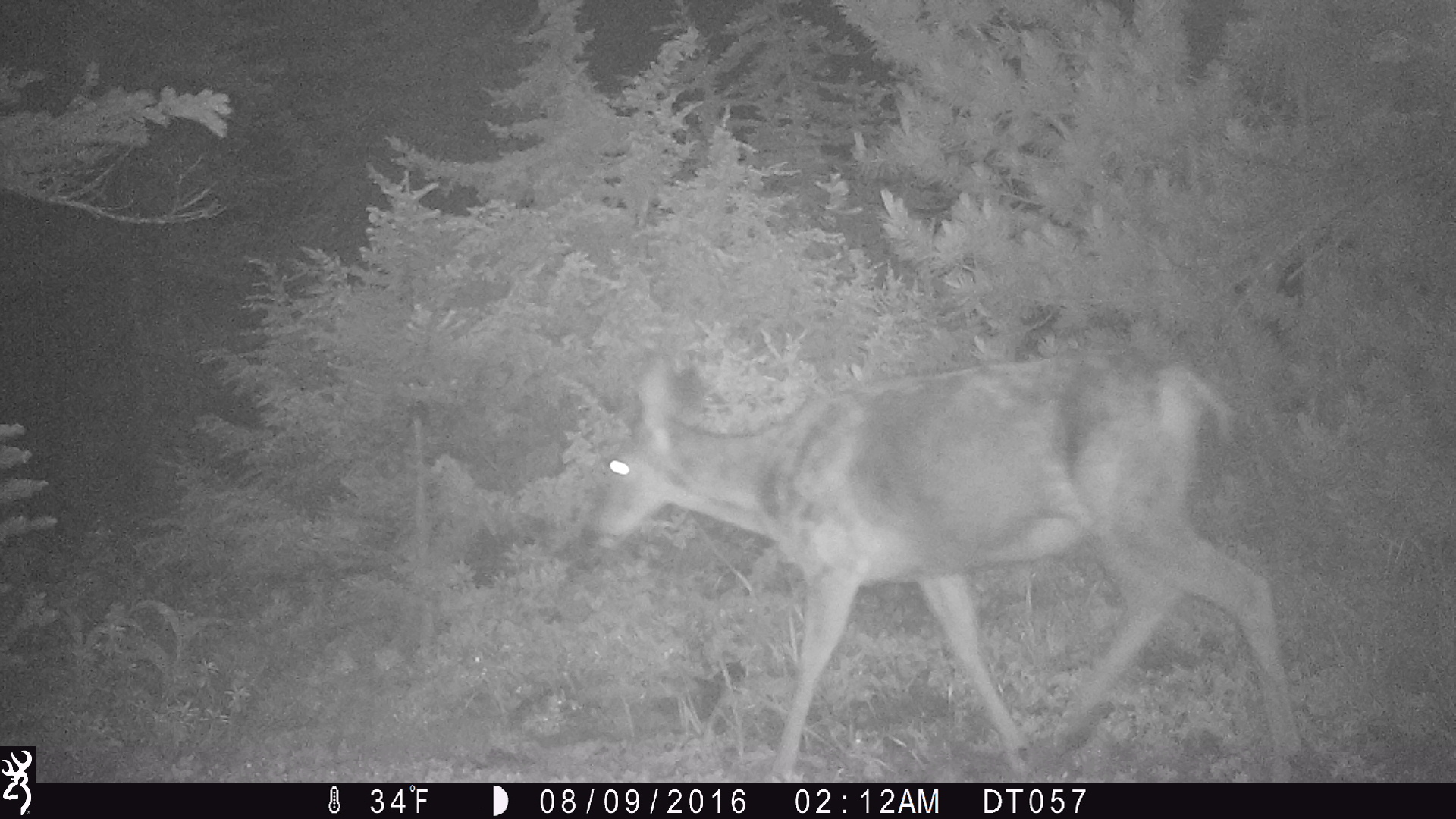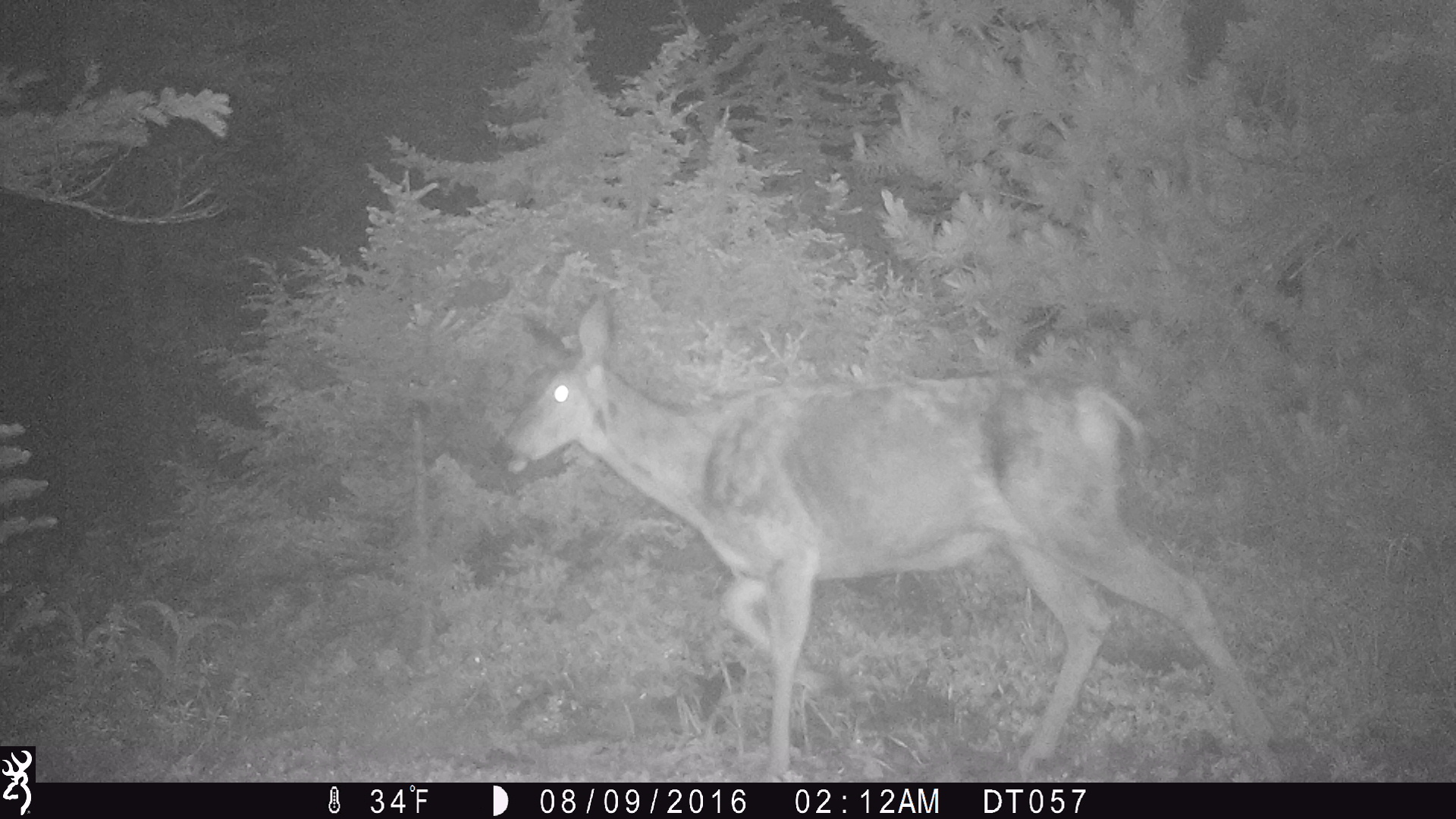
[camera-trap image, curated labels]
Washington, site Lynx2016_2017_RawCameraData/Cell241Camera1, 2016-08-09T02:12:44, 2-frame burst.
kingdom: Animalia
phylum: Chordata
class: Mammalia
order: Artiodactyla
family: Cervidae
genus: Odocoileus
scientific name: Odocoileus hemionus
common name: mule deer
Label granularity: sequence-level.